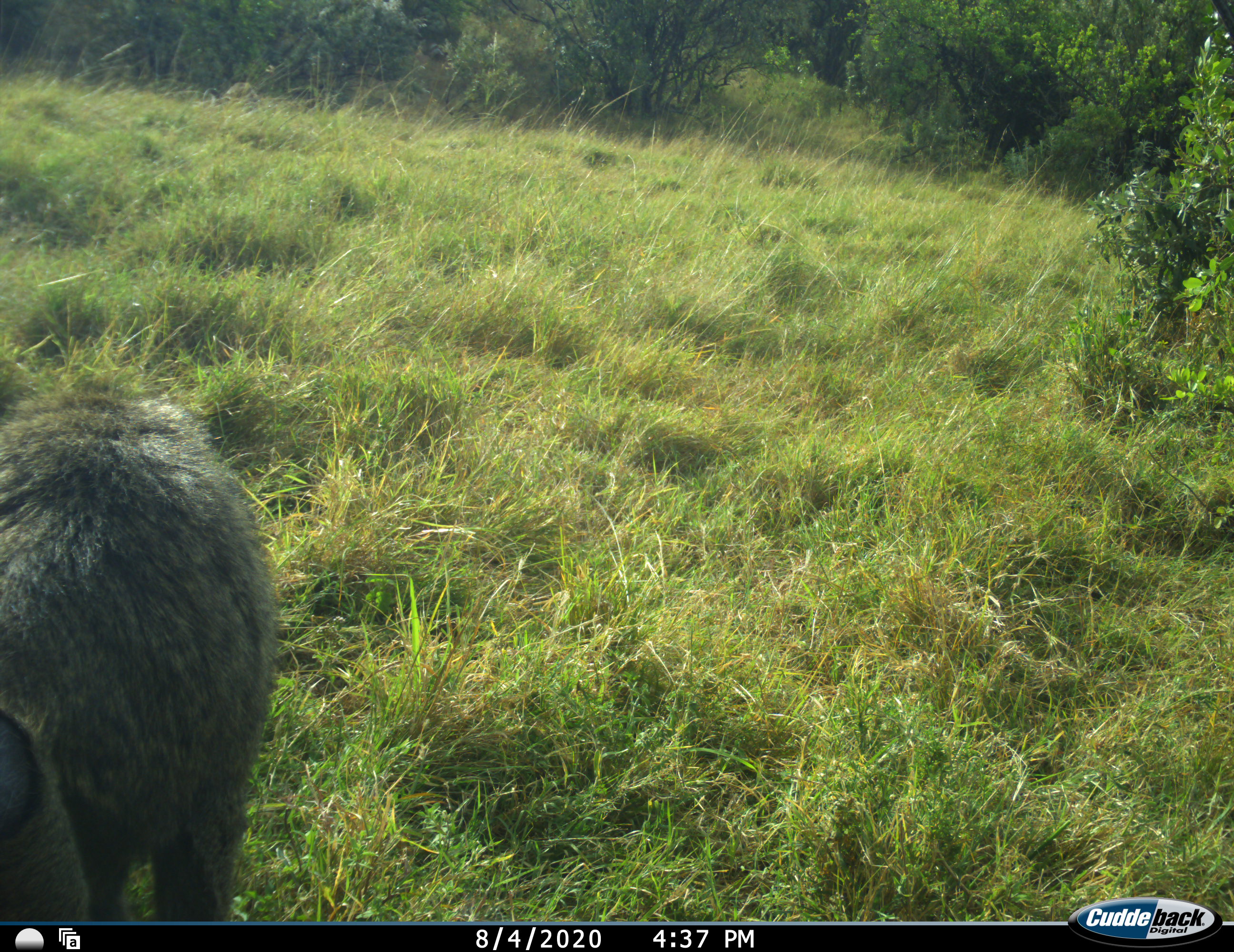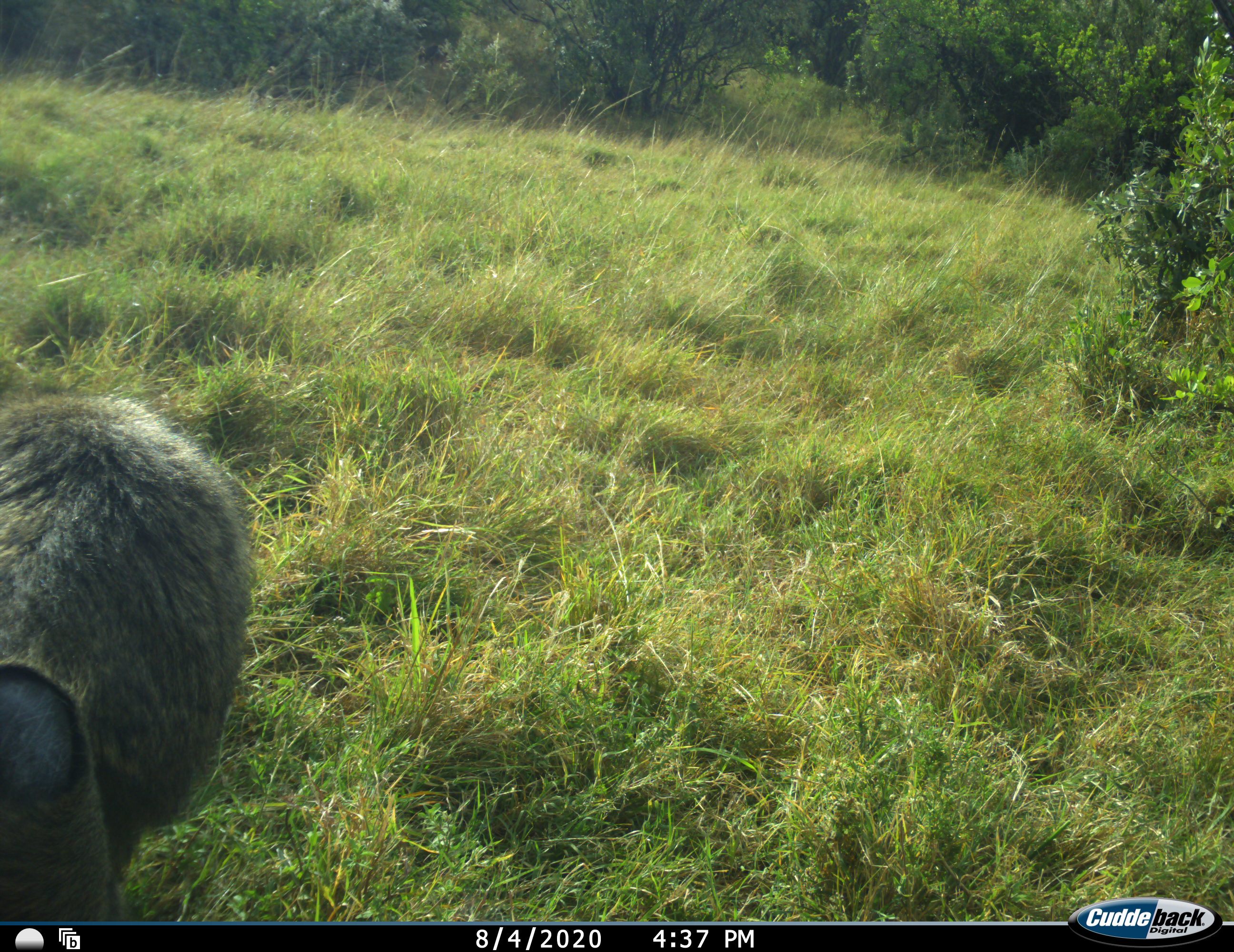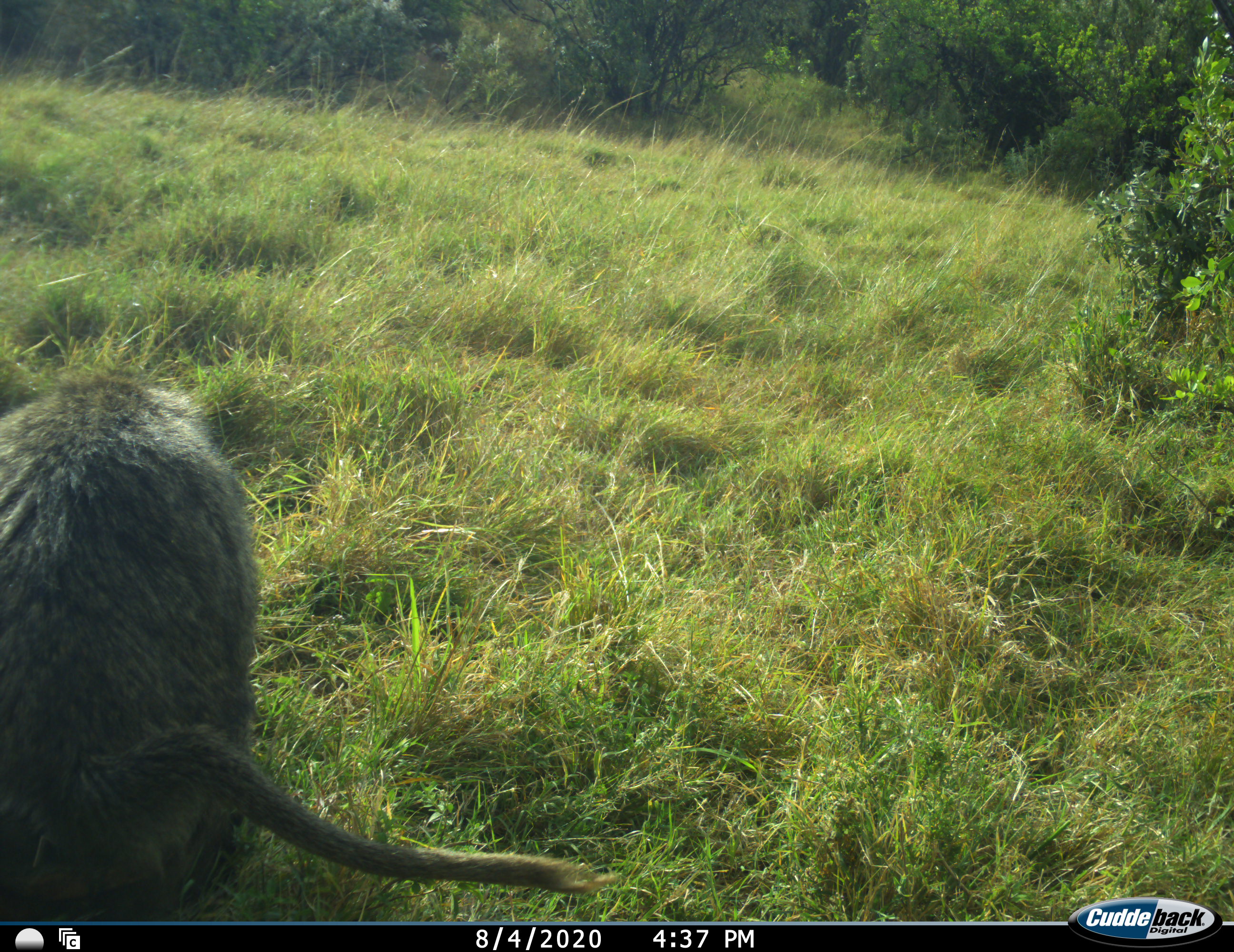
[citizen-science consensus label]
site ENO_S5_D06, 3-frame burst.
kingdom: Animalia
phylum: Chordata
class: Mammalia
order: Primates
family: Cercopithecidae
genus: Papio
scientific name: Papio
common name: baboon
Baboon (Papio), count 1. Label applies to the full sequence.